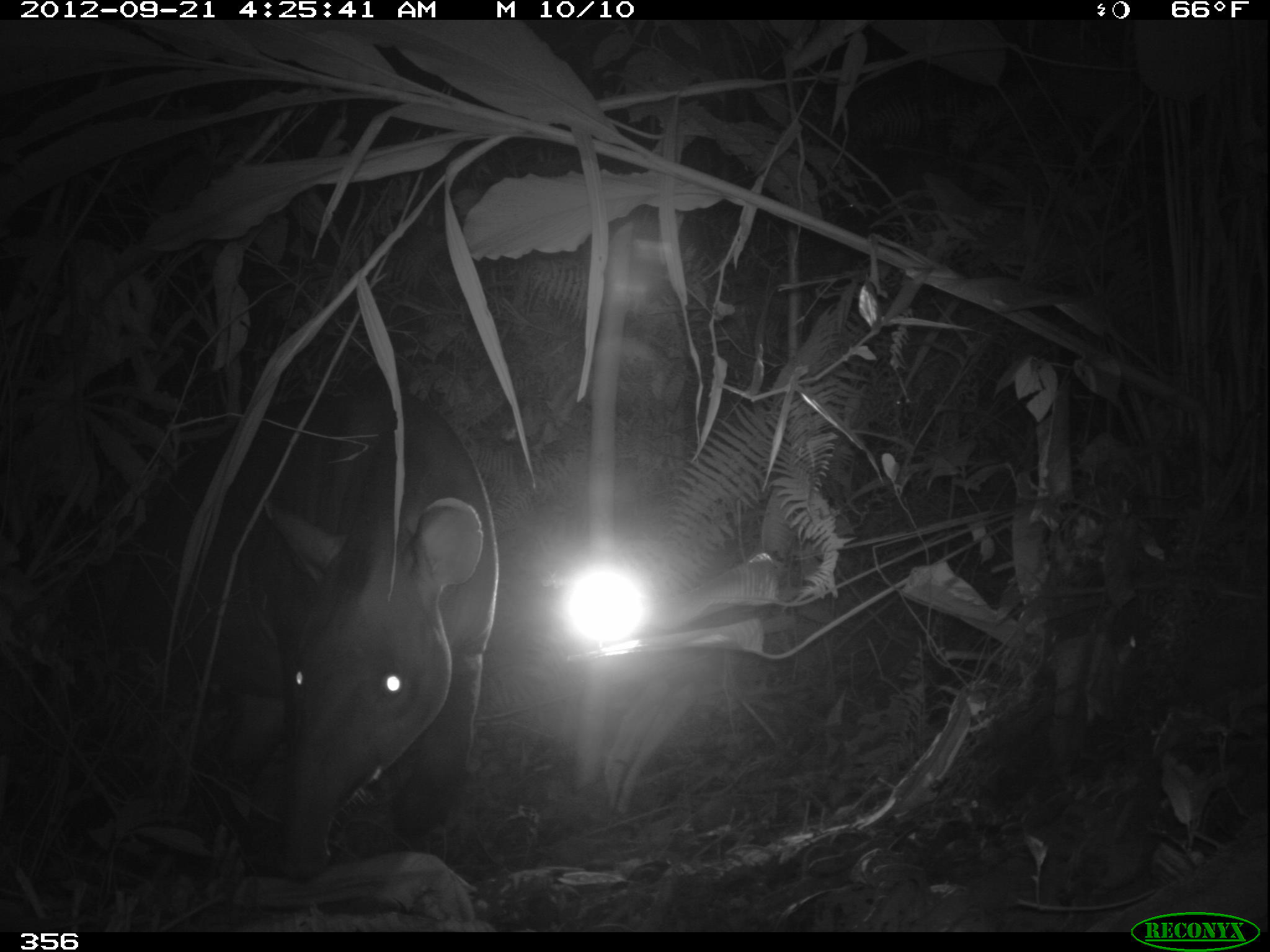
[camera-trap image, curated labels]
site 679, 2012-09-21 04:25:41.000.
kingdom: Animalia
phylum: Chordata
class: Mammalia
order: Perissodactyla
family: Tapiridae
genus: Tapirus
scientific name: Tapirus terrestris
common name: south american tapir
Tapirus terrestris (south american tapir).